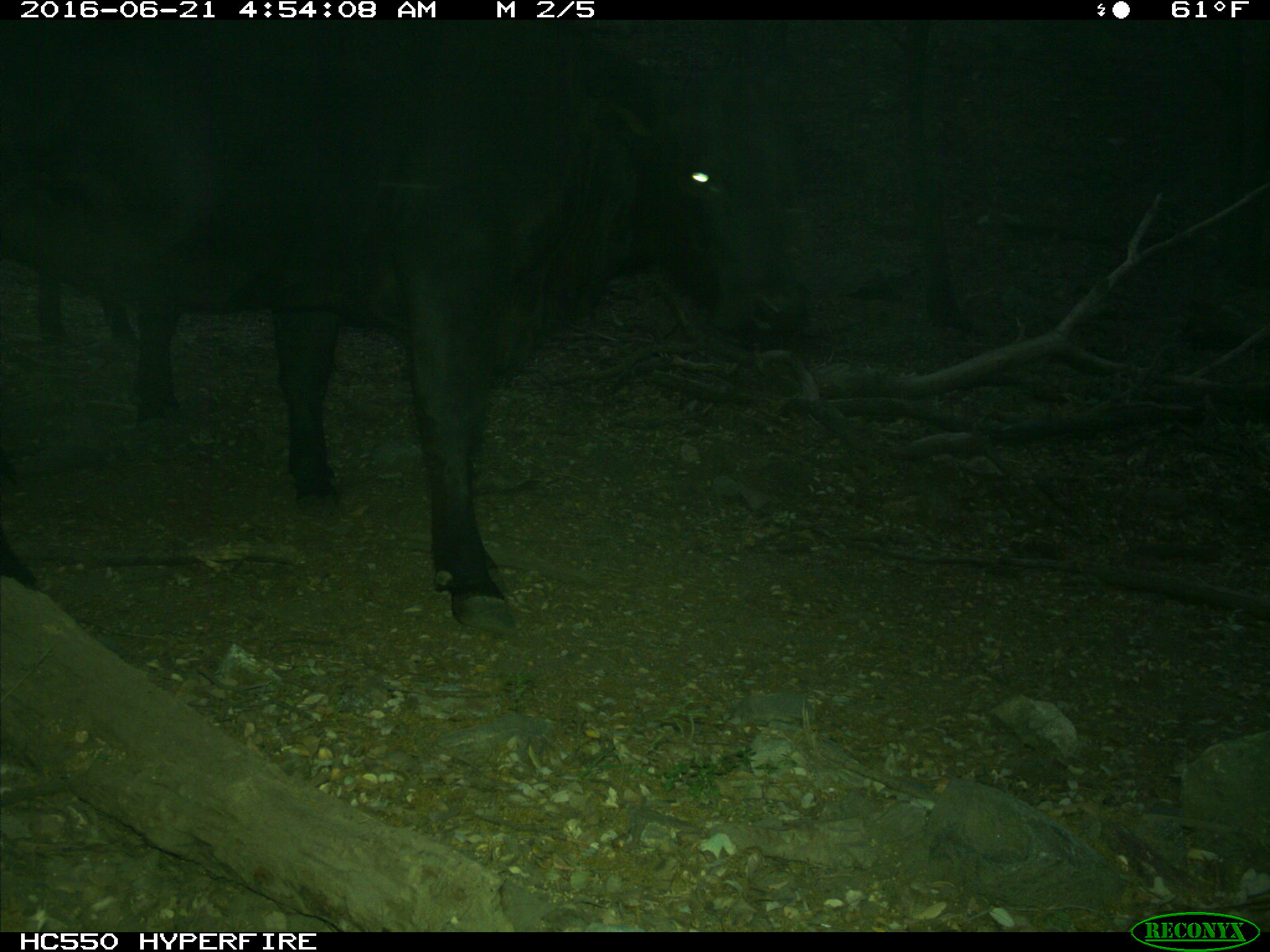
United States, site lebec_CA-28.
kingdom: Animalia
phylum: Chordata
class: Mammalia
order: Artiodactyla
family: Bovidae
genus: Bos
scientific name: Bos taurus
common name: domestic cow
Bos taurus (domestic cow).